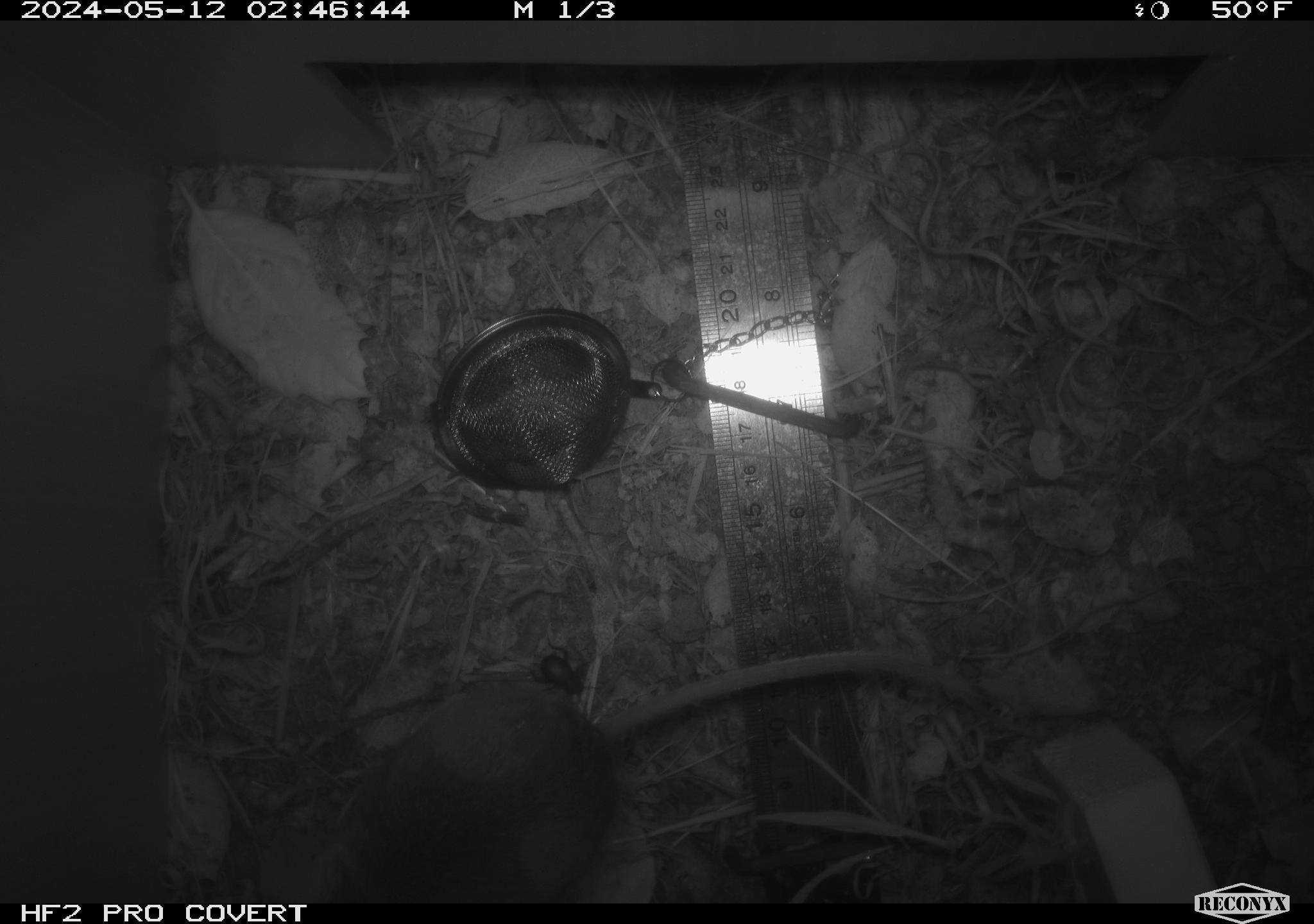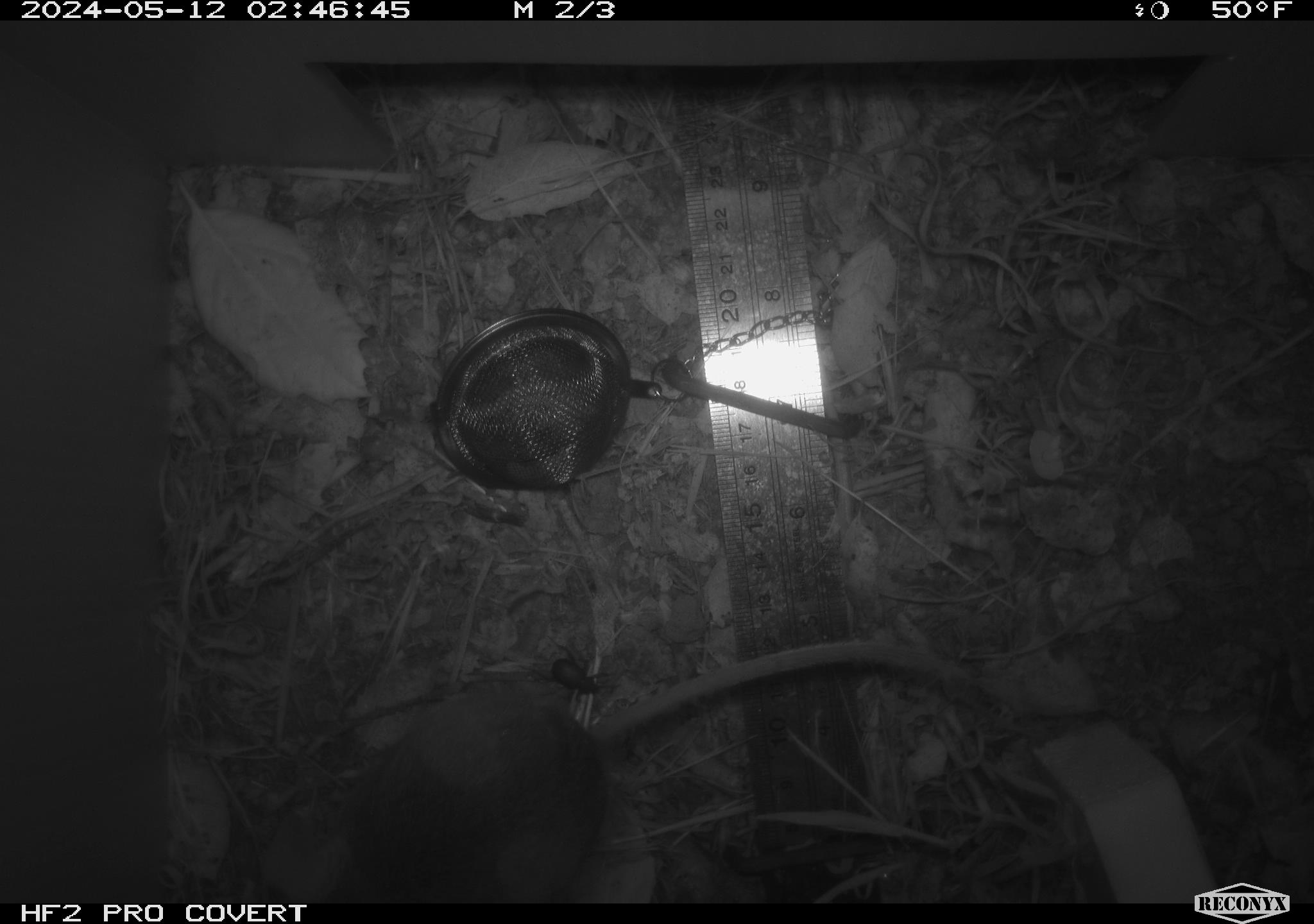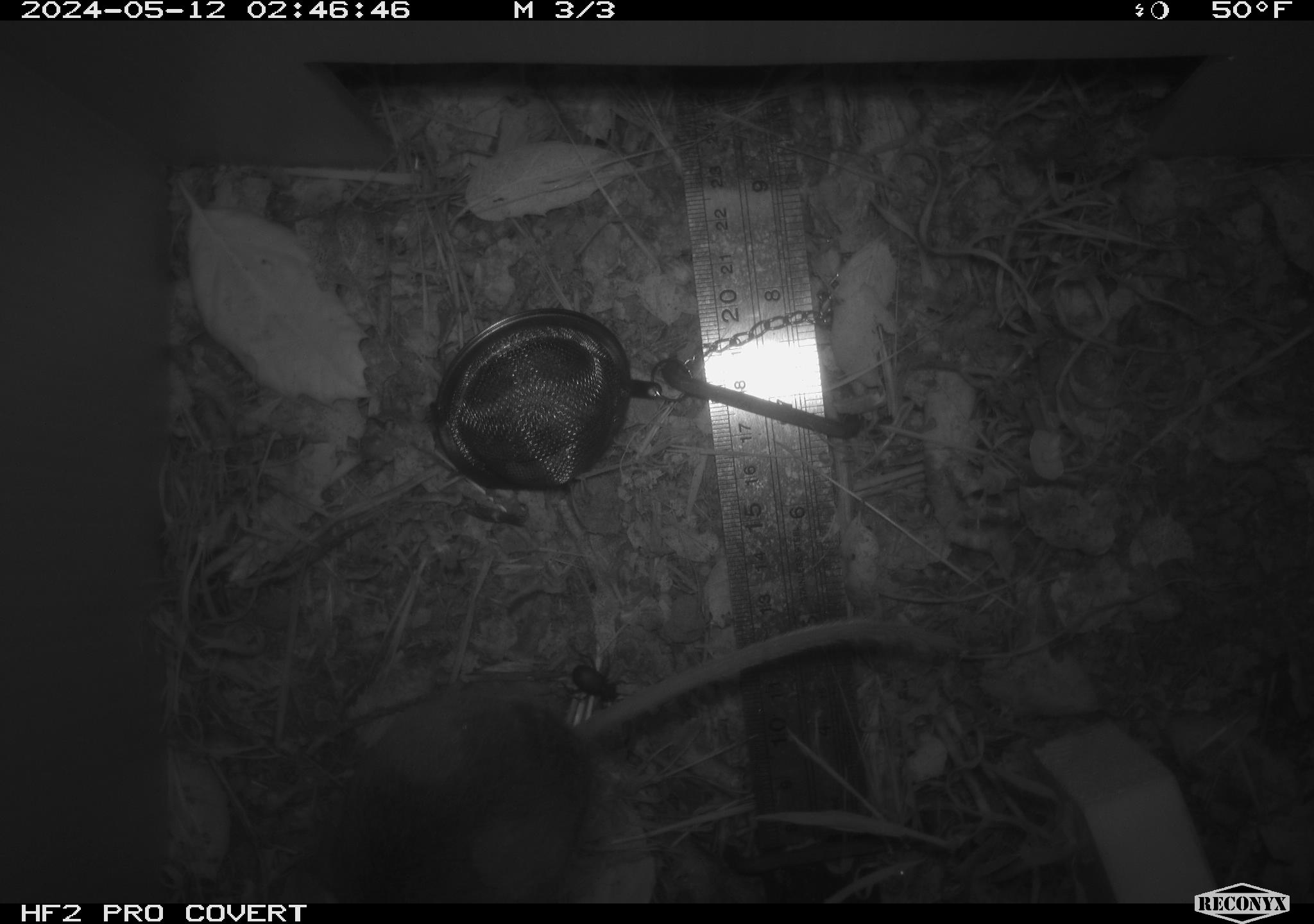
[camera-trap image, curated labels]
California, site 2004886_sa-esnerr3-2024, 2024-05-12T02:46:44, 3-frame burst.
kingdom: Animalia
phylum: Chordata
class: Mammalia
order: Rodentia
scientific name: Rodentia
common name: rodent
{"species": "rodent (Rodentia)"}